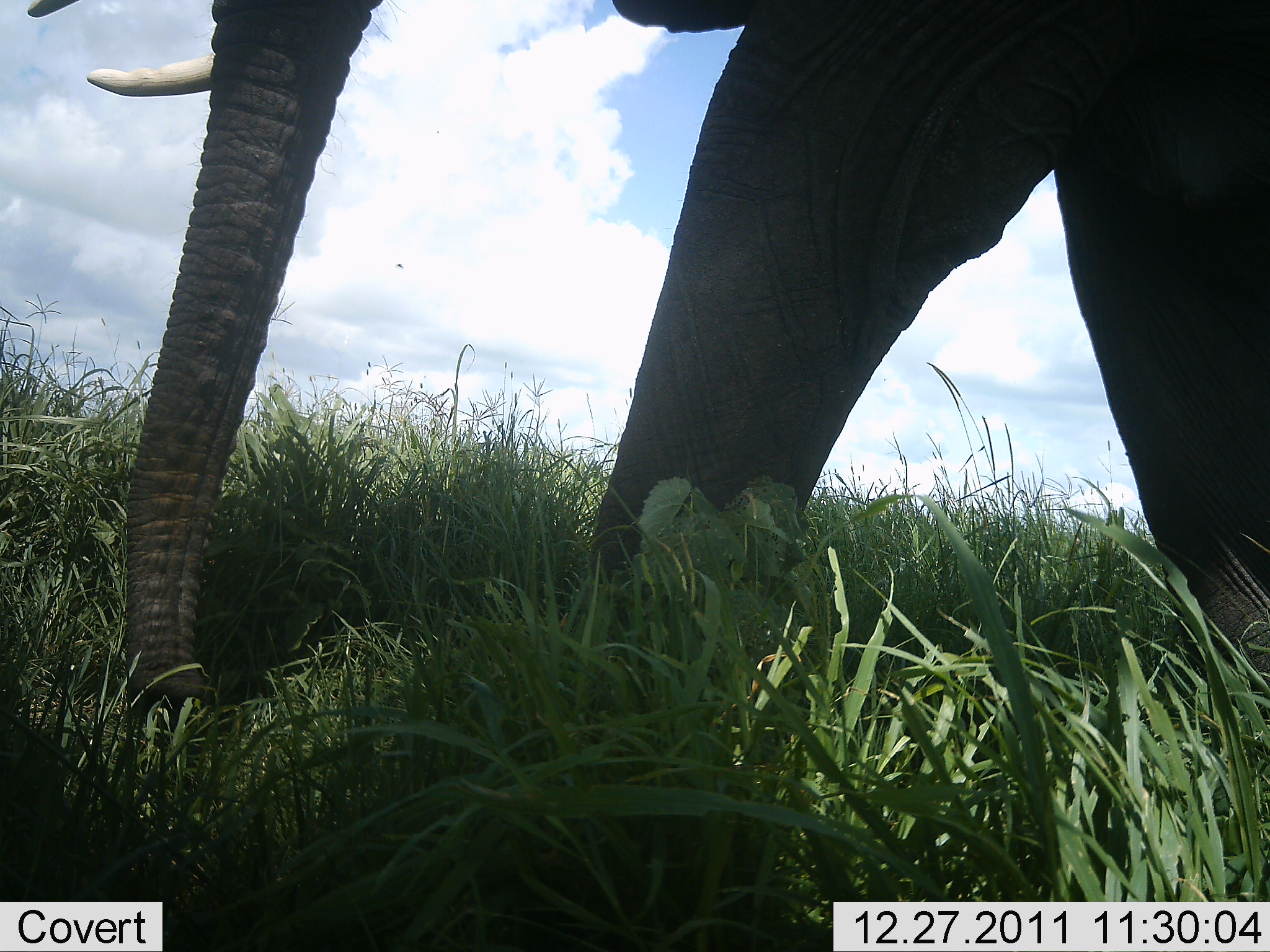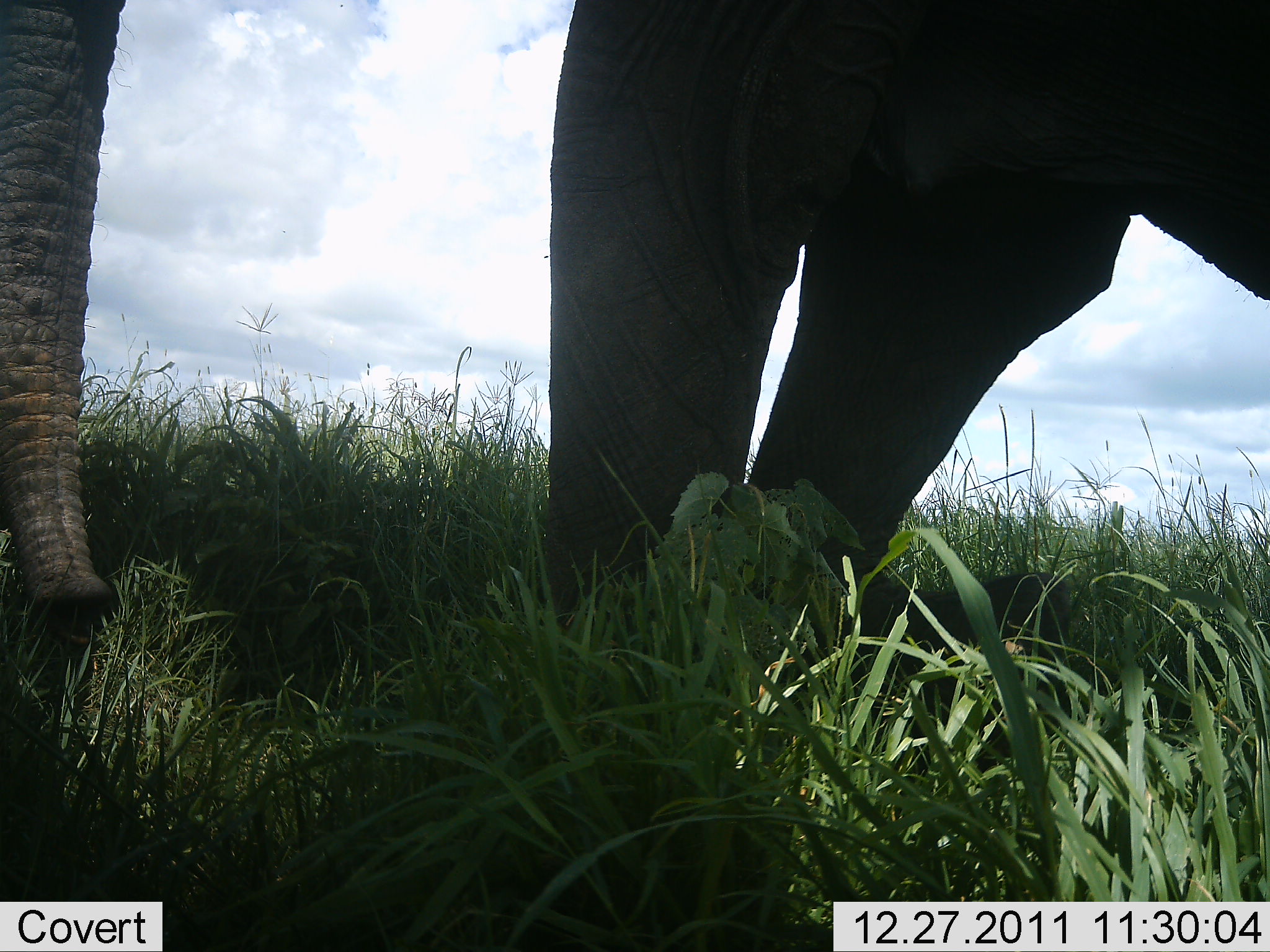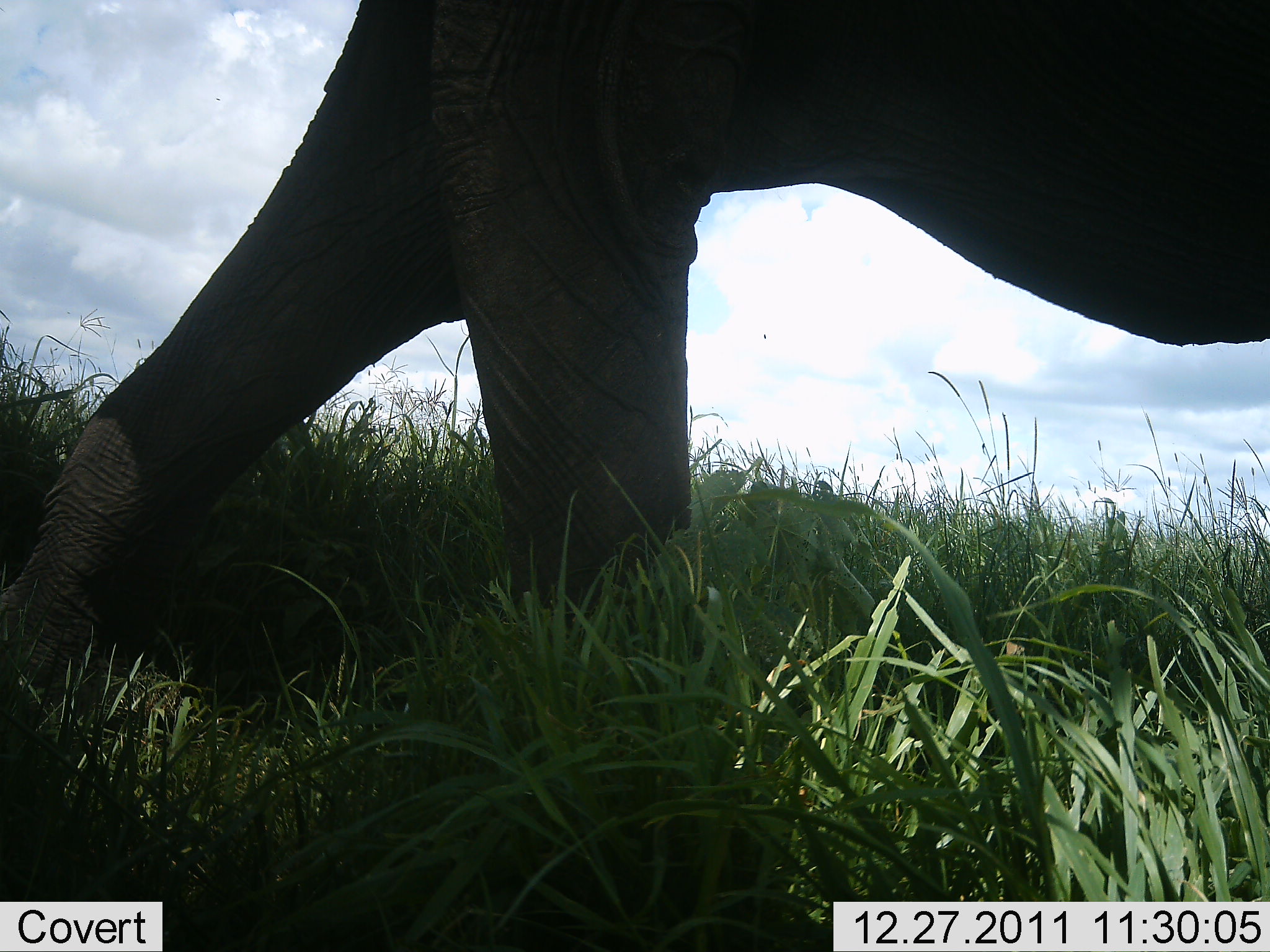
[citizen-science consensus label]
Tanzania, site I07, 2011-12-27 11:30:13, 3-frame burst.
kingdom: Animalia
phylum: Chordata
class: Mammalia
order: Proboscidea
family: Elephantidae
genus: Loxodonta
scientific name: Loxodonta africana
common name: african bush elephant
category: elephant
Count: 1.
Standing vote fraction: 9%.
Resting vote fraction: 0%.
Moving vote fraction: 100%.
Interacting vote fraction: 9%.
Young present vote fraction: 0%.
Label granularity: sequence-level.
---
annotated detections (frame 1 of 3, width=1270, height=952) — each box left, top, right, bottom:
animal: 22, 0, 1270, 784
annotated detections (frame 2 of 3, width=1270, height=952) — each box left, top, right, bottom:
animal: 1, 0, 1270, 717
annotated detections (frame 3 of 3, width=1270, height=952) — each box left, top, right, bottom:
animal: 0, 1, 1269, 952